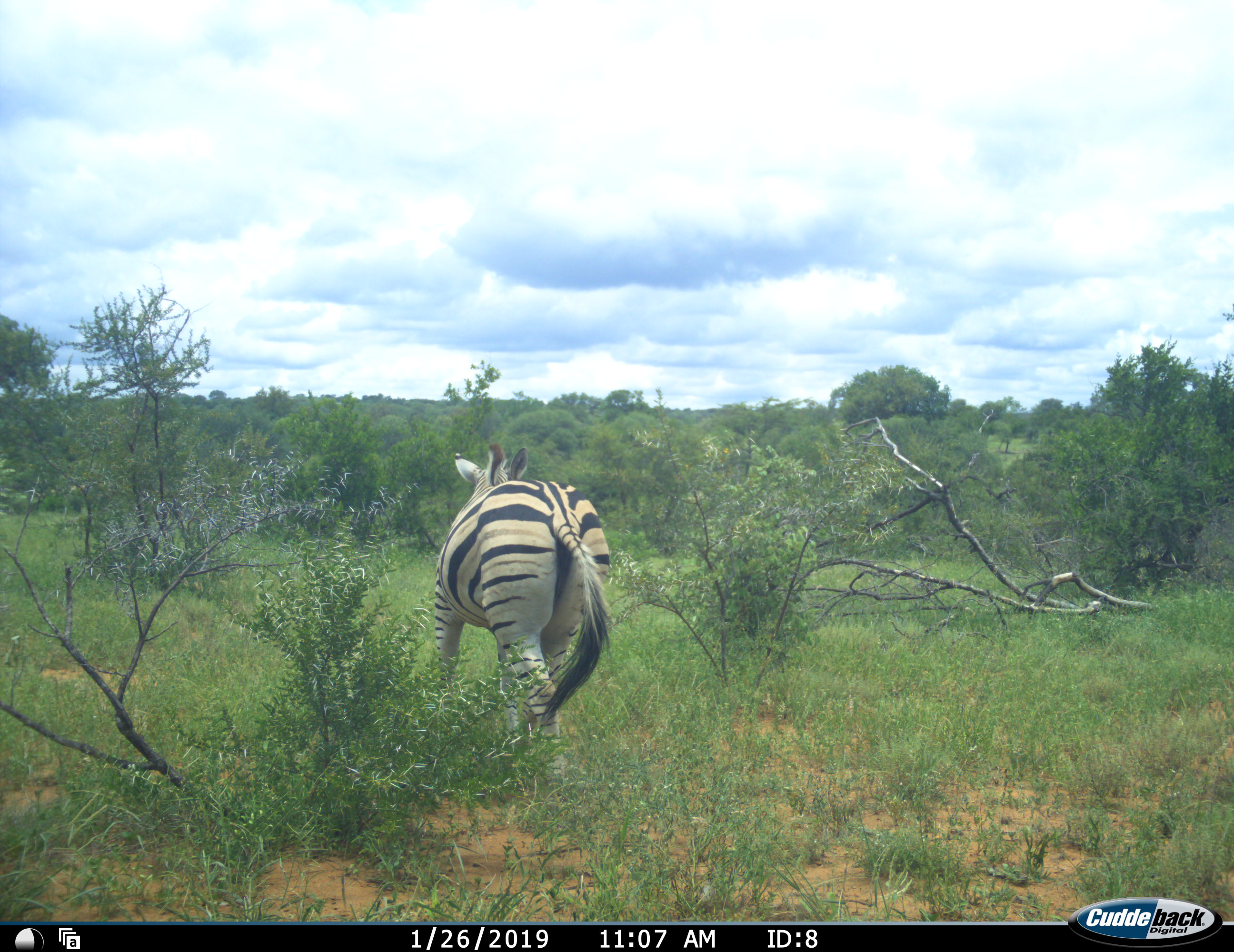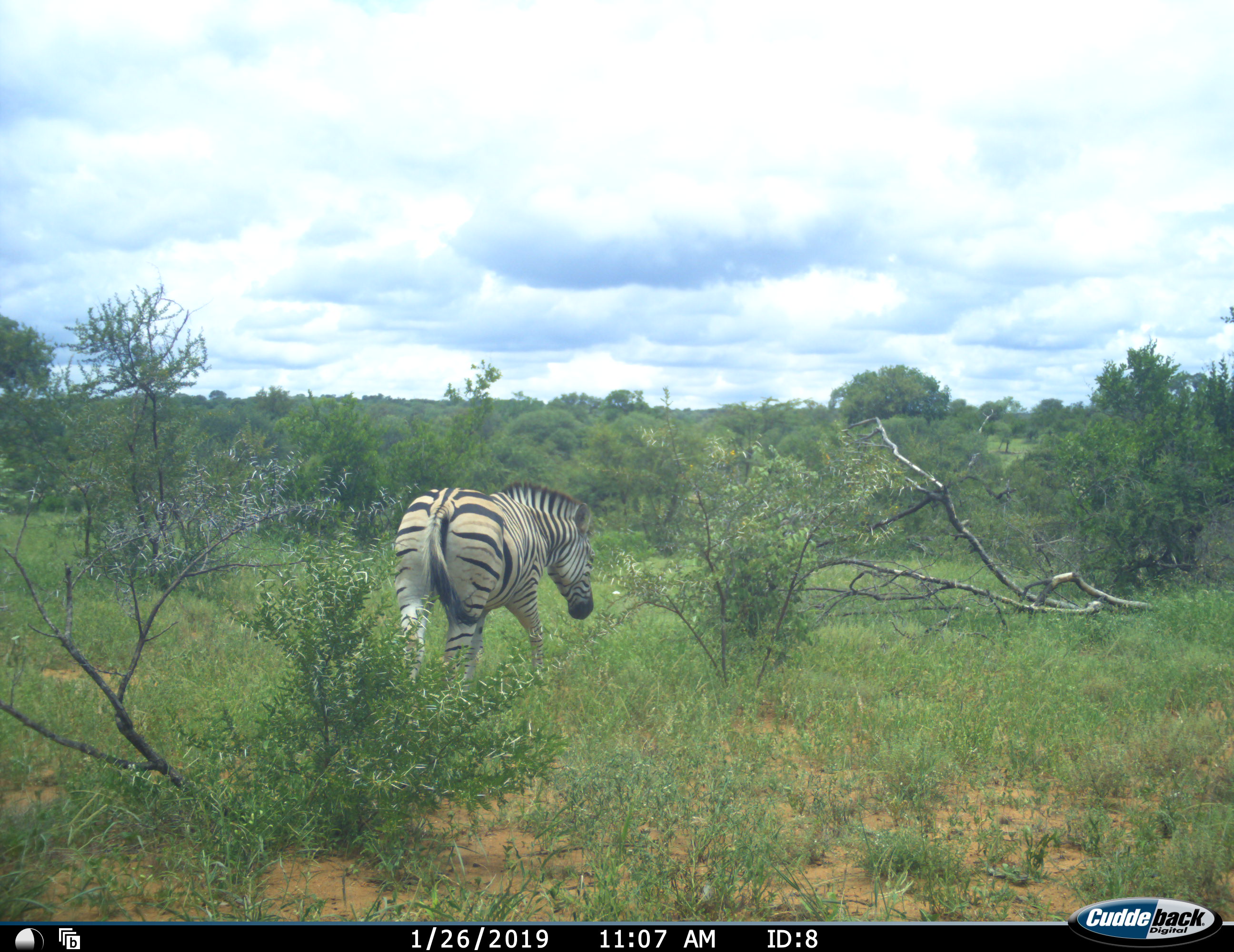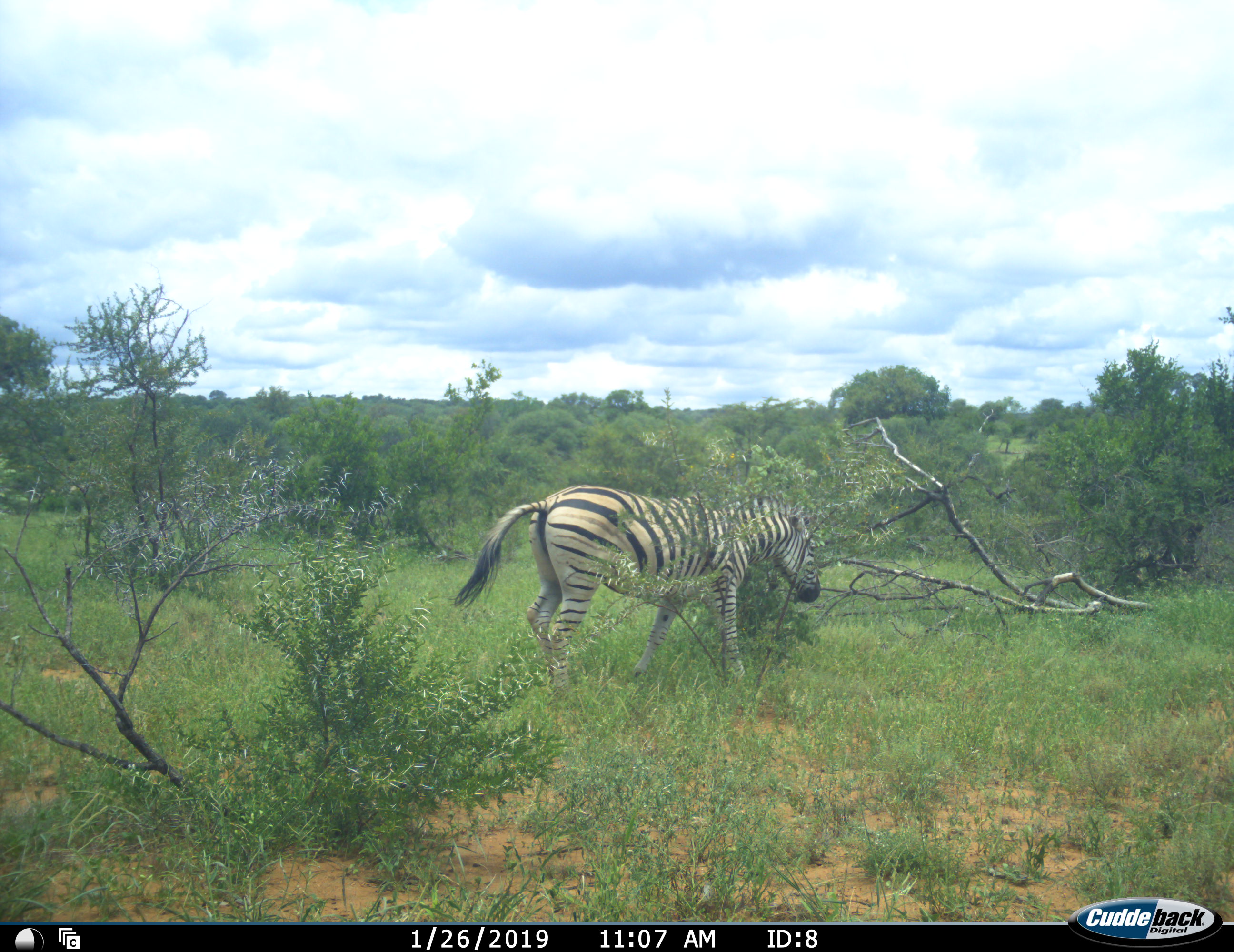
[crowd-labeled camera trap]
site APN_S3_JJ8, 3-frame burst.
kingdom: Animalia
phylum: Chordata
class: Mammalia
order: Perissodactyla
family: Equidae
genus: Equus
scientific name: Equus quagga burchellii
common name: burchell's zebra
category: zebraburchells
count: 1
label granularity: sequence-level